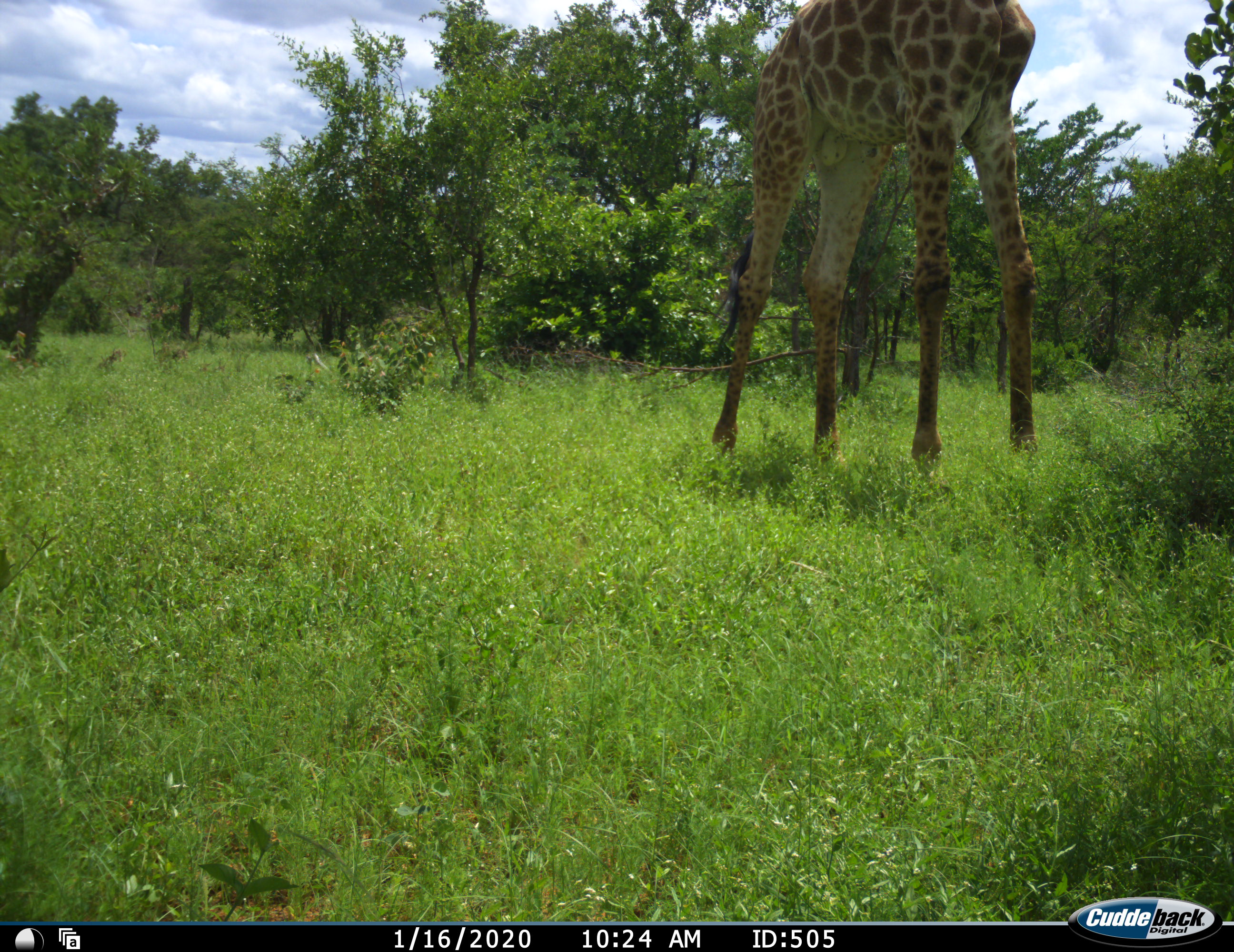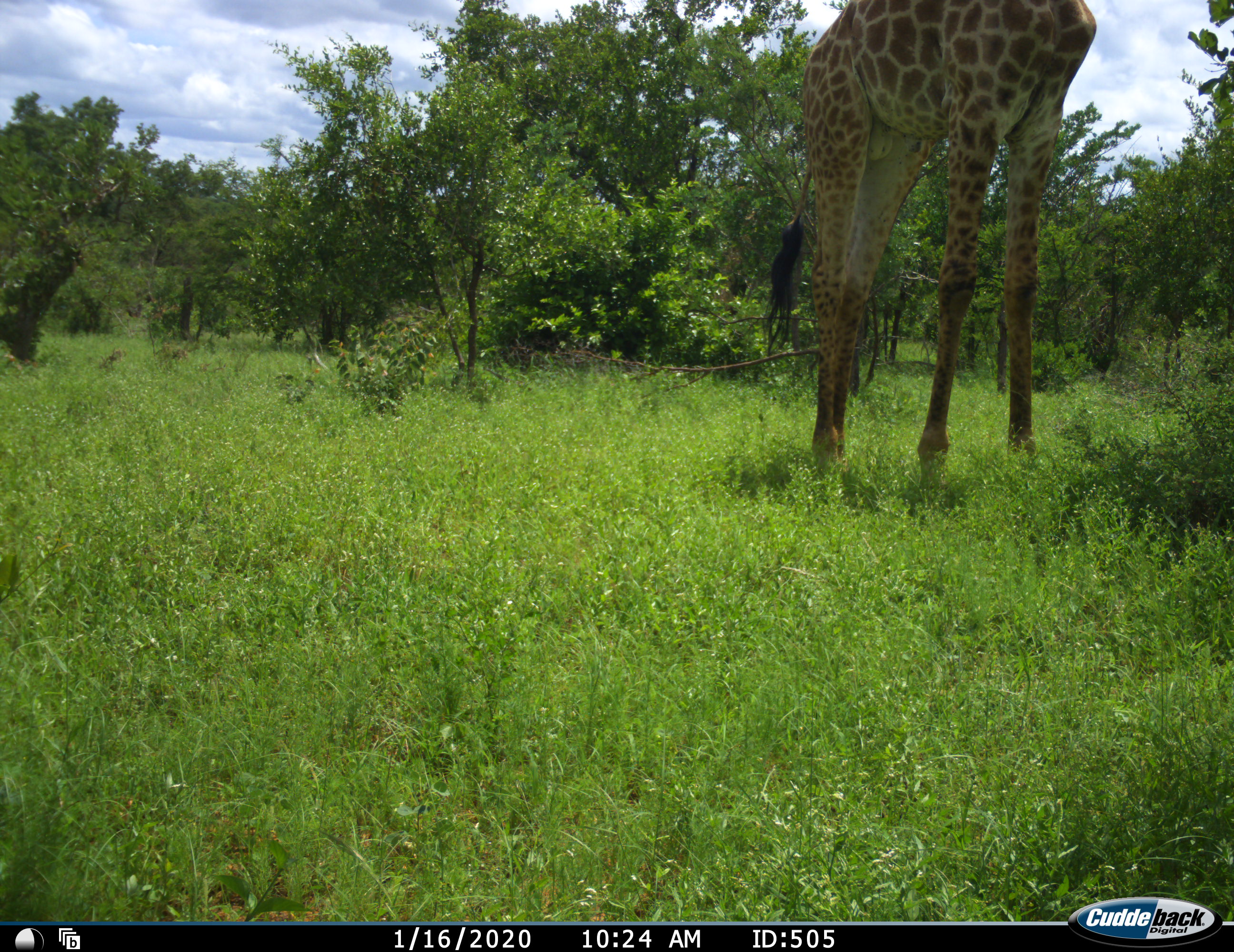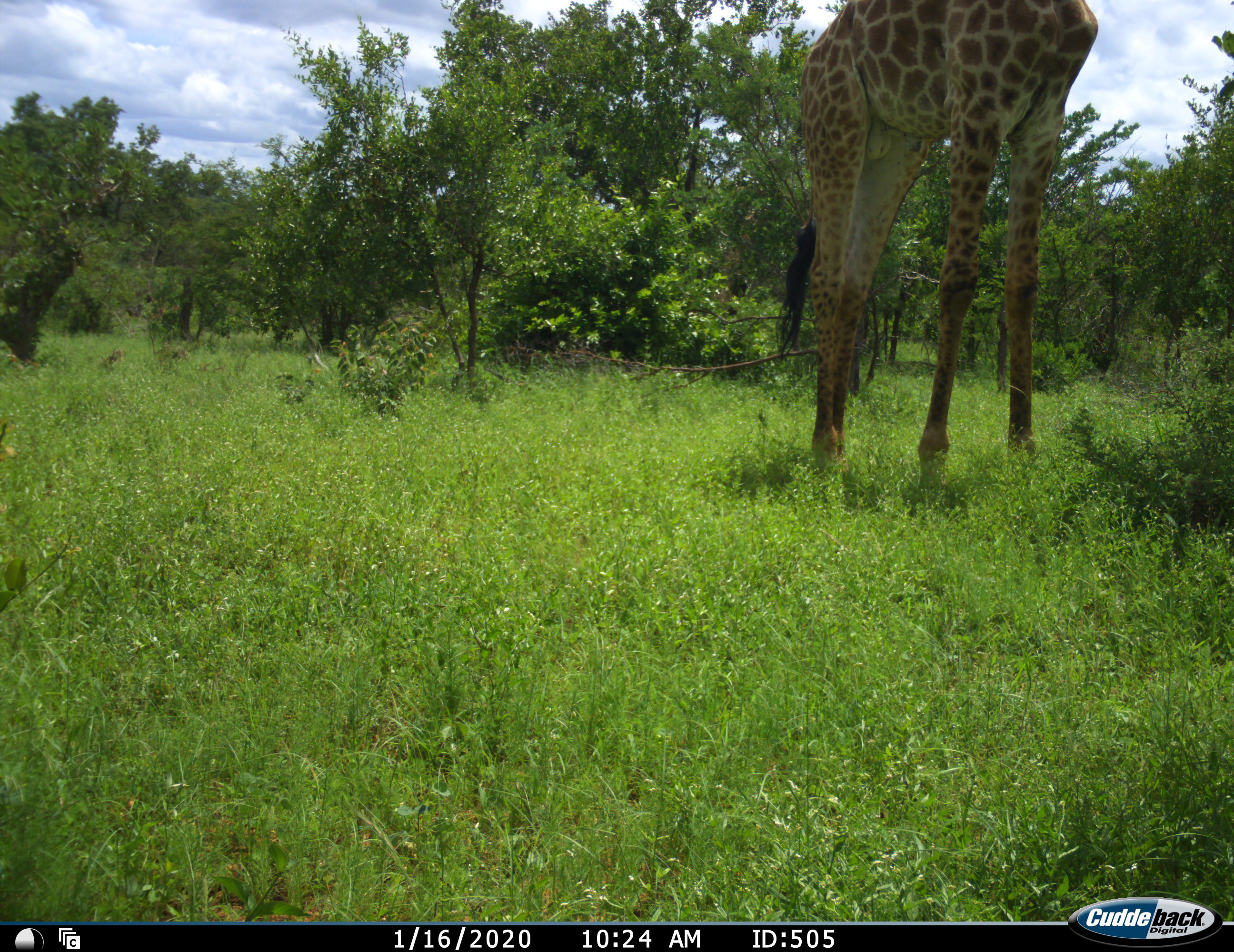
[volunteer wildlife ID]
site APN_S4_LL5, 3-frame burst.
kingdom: Animalia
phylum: Chordata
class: Mammalia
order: Artiodactyla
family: Giraffidae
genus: Giraffa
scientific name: Giraffa camelopardalis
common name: giraffe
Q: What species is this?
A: Giraffe (Giraffa camelopardalis).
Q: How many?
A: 1.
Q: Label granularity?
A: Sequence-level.